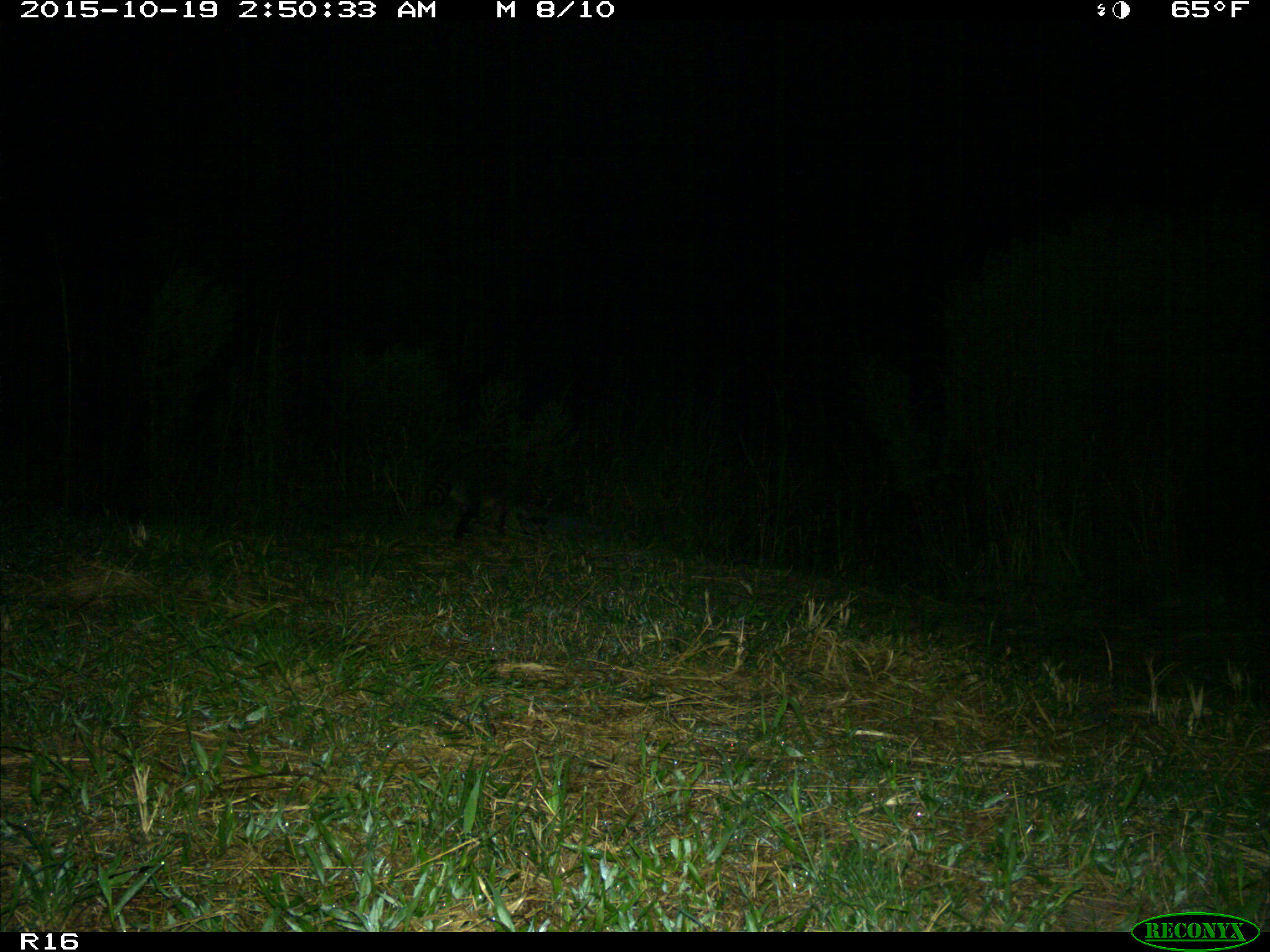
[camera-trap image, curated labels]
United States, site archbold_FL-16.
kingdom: Animalia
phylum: Chordata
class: Mammalia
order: Carnivora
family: Procyonidae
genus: Procyon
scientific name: Procyon lotor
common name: common raccoon